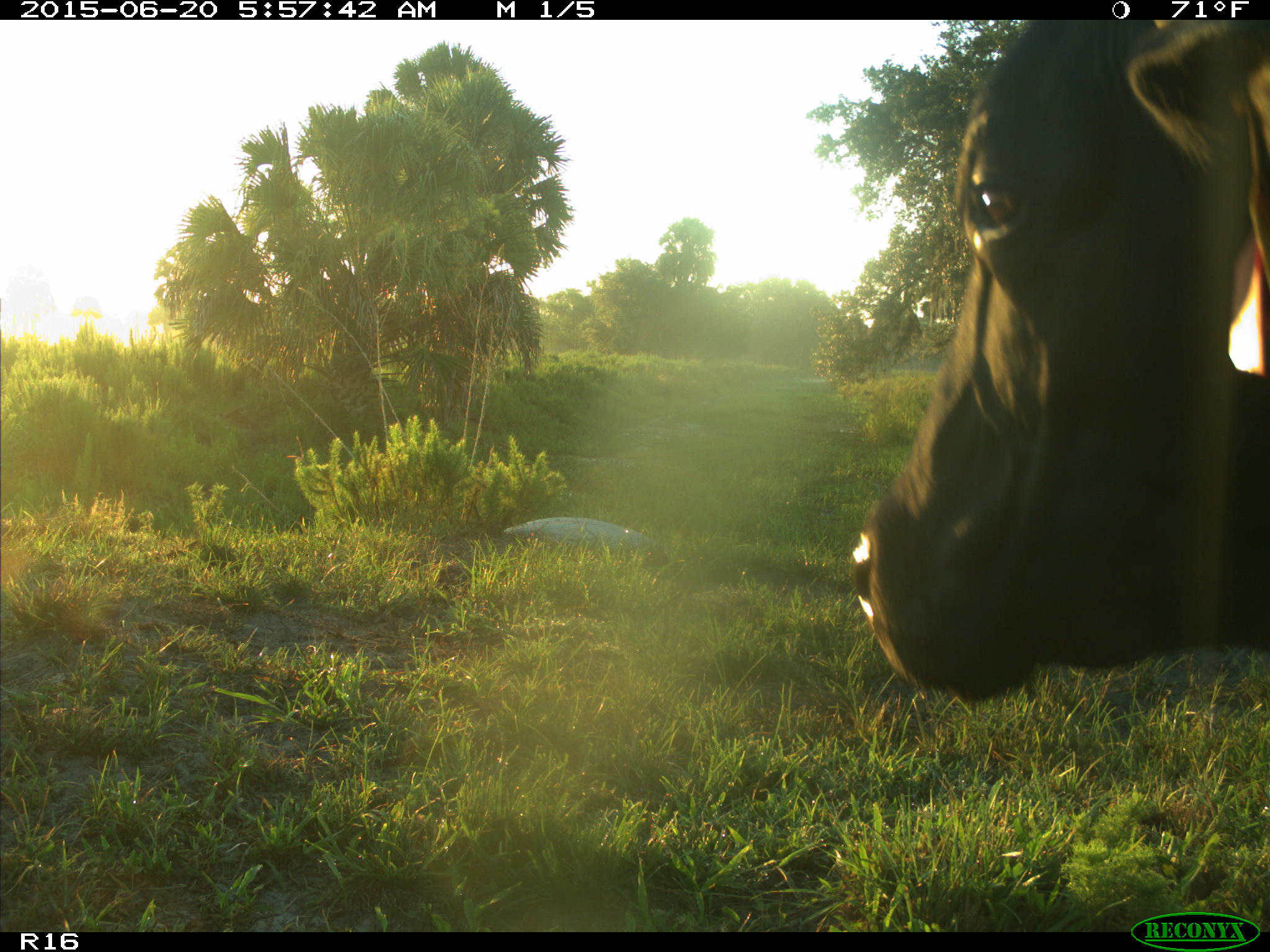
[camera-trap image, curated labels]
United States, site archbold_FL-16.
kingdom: Animalia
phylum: Chordata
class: Mammalia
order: Artiodactyla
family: Bovidae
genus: Bos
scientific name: Bos taurus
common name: domestic cow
Bos taurus (domestic cow).